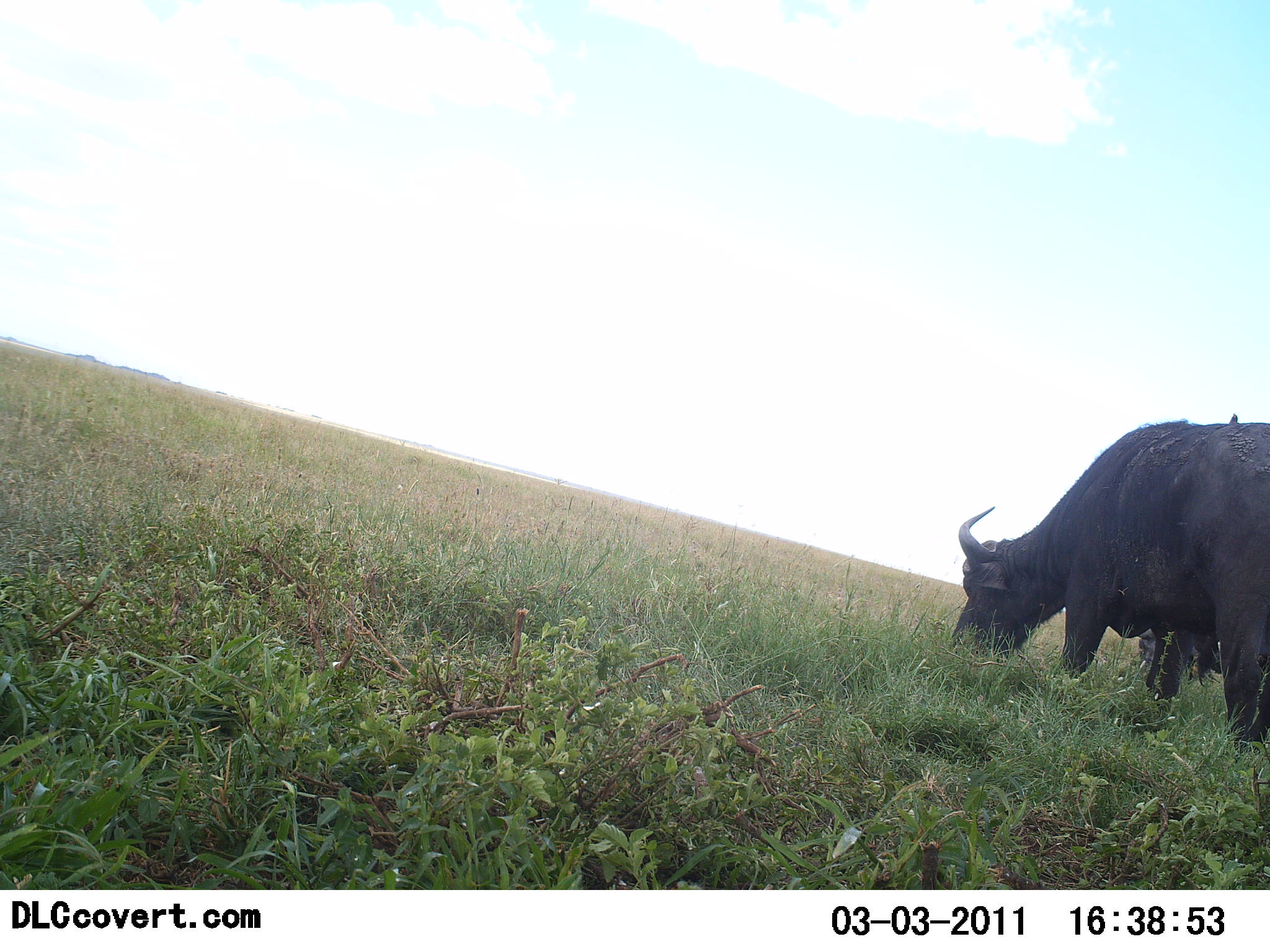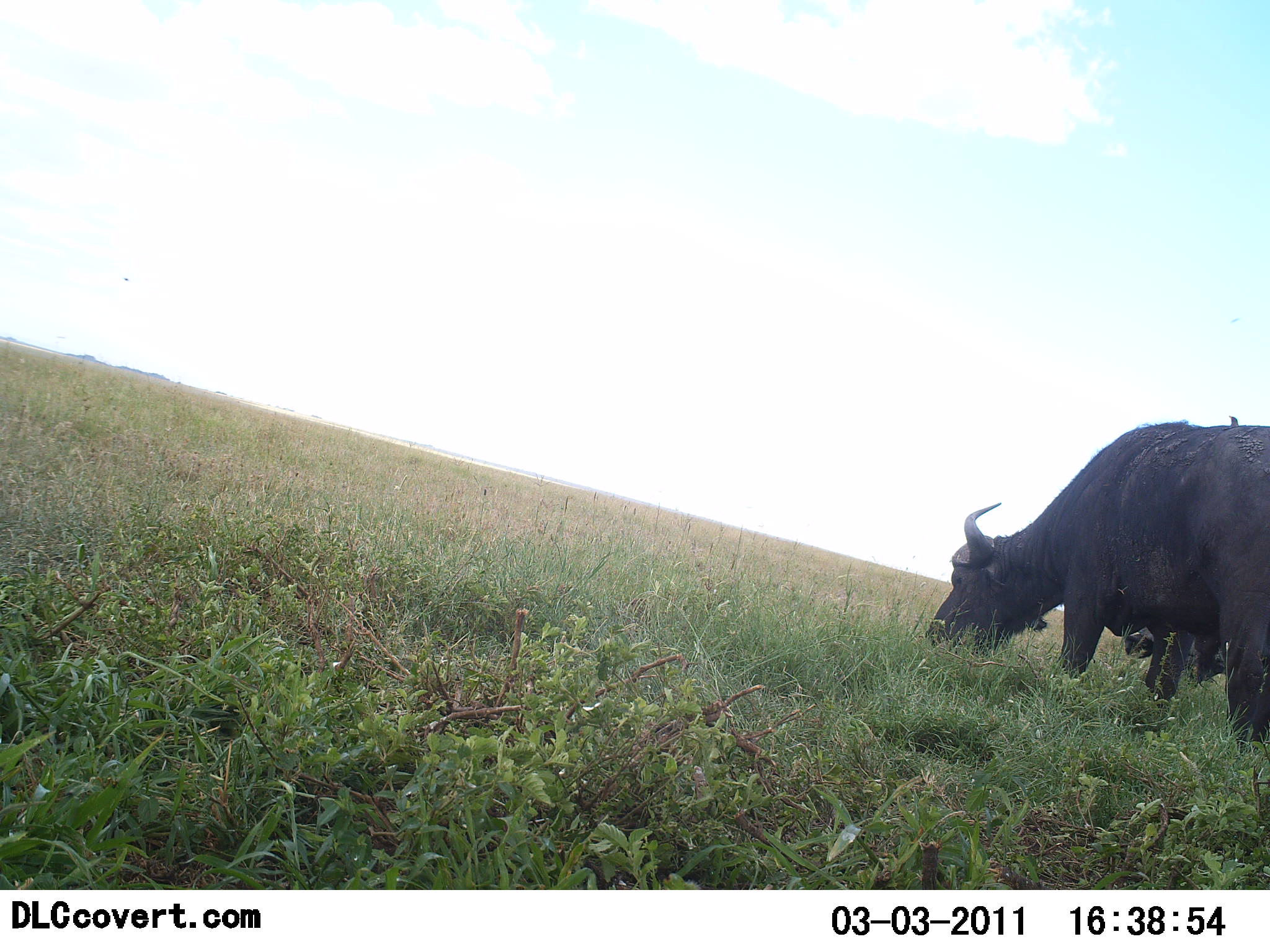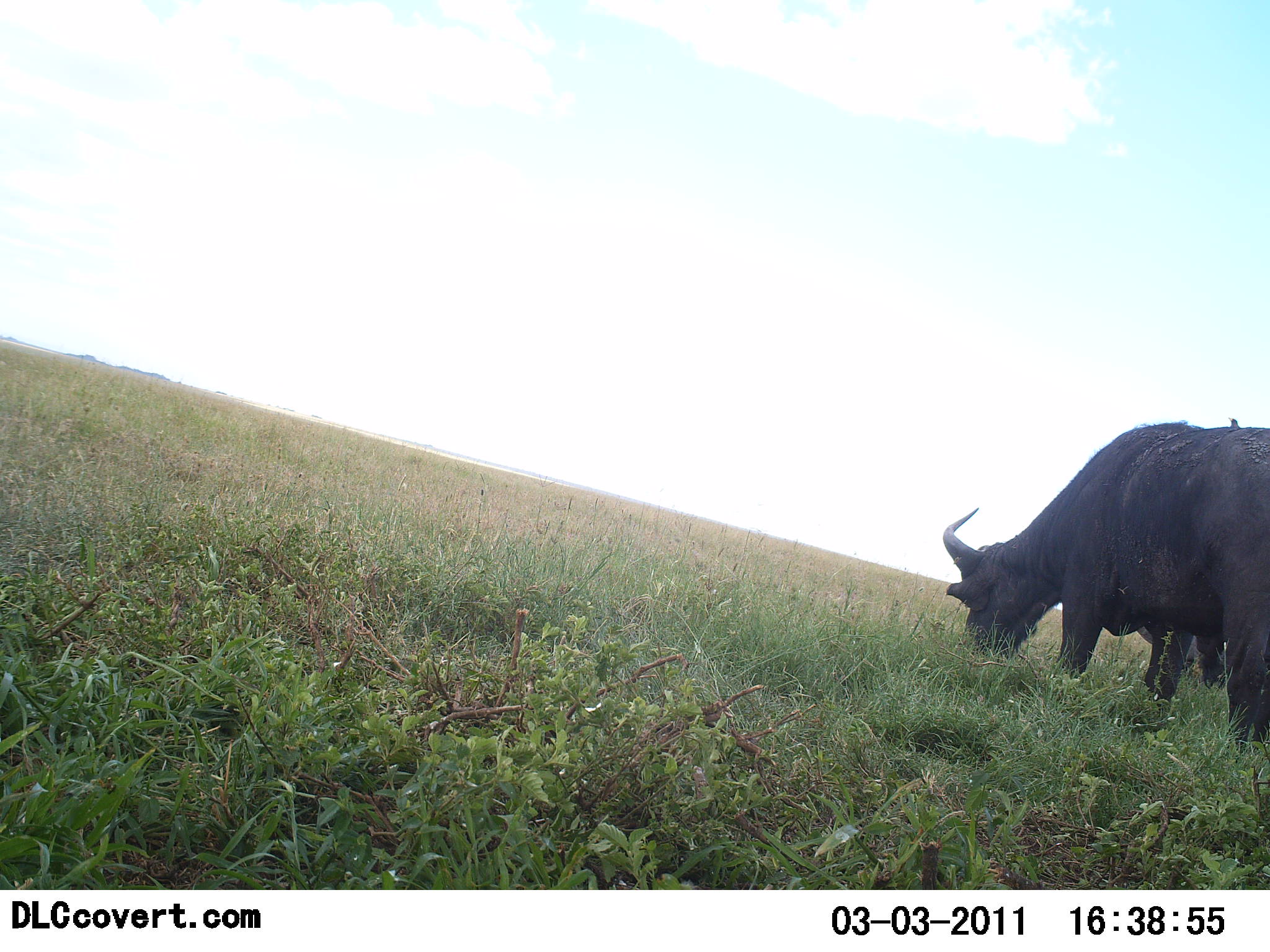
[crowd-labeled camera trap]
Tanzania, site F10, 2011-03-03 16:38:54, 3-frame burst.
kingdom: Animalia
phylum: Chordata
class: Mammalia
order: Artiodactyla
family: Bovidae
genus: Syncerus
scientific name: Syncerus caffer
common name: cape buffalo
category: buffalo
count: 2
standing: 43%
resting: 0%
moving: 0%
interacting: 0%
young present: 0%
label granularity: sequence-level